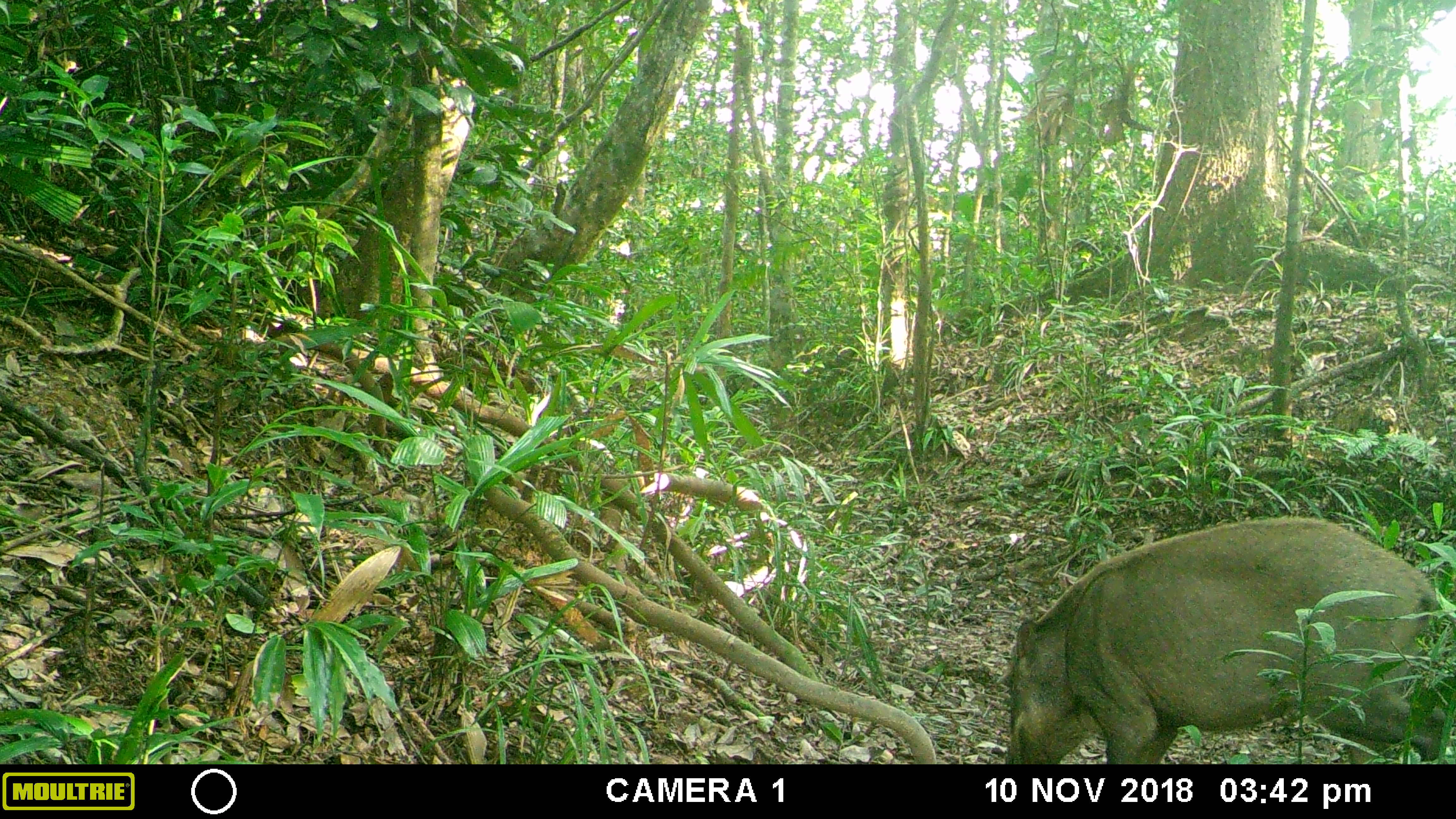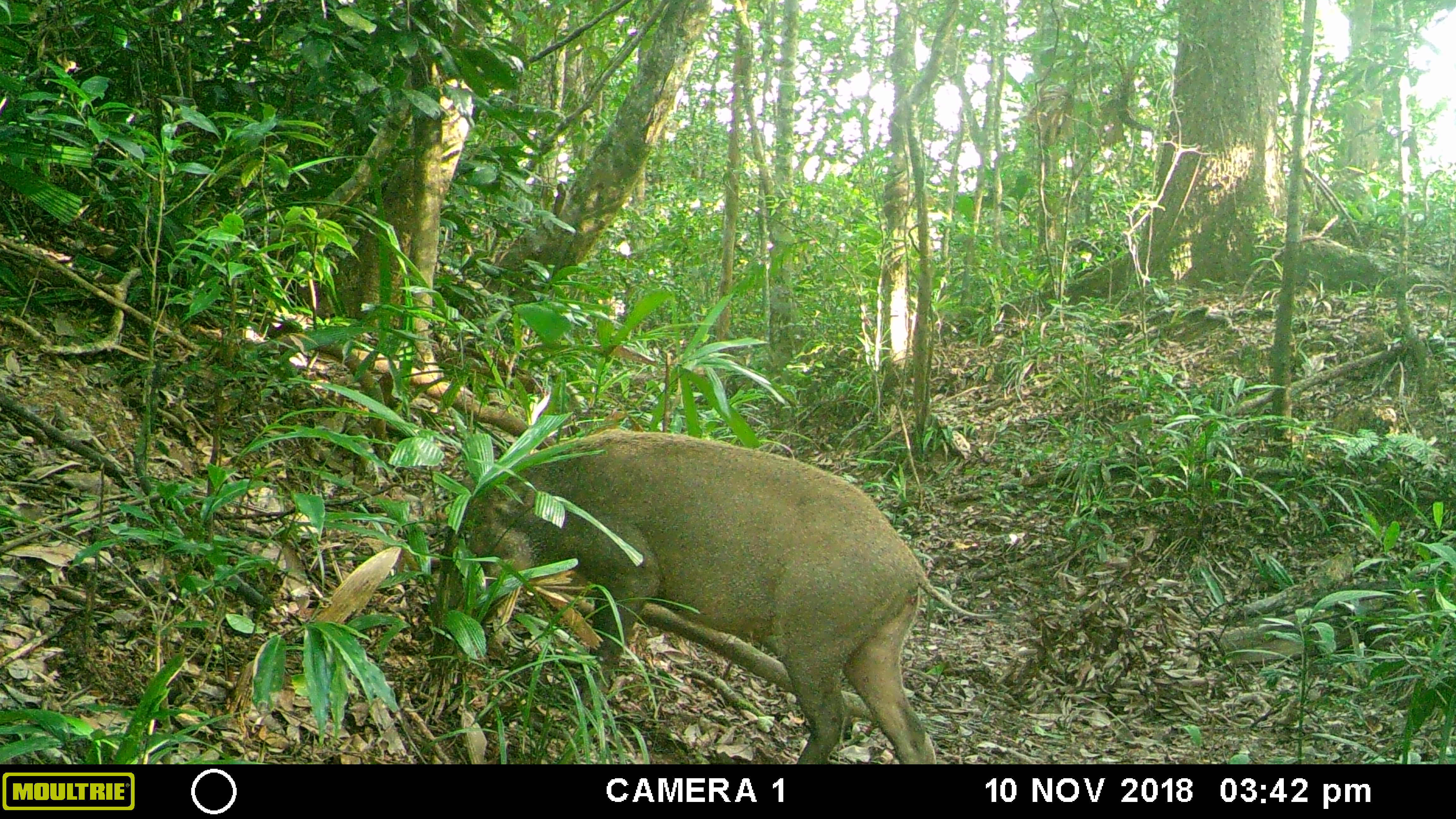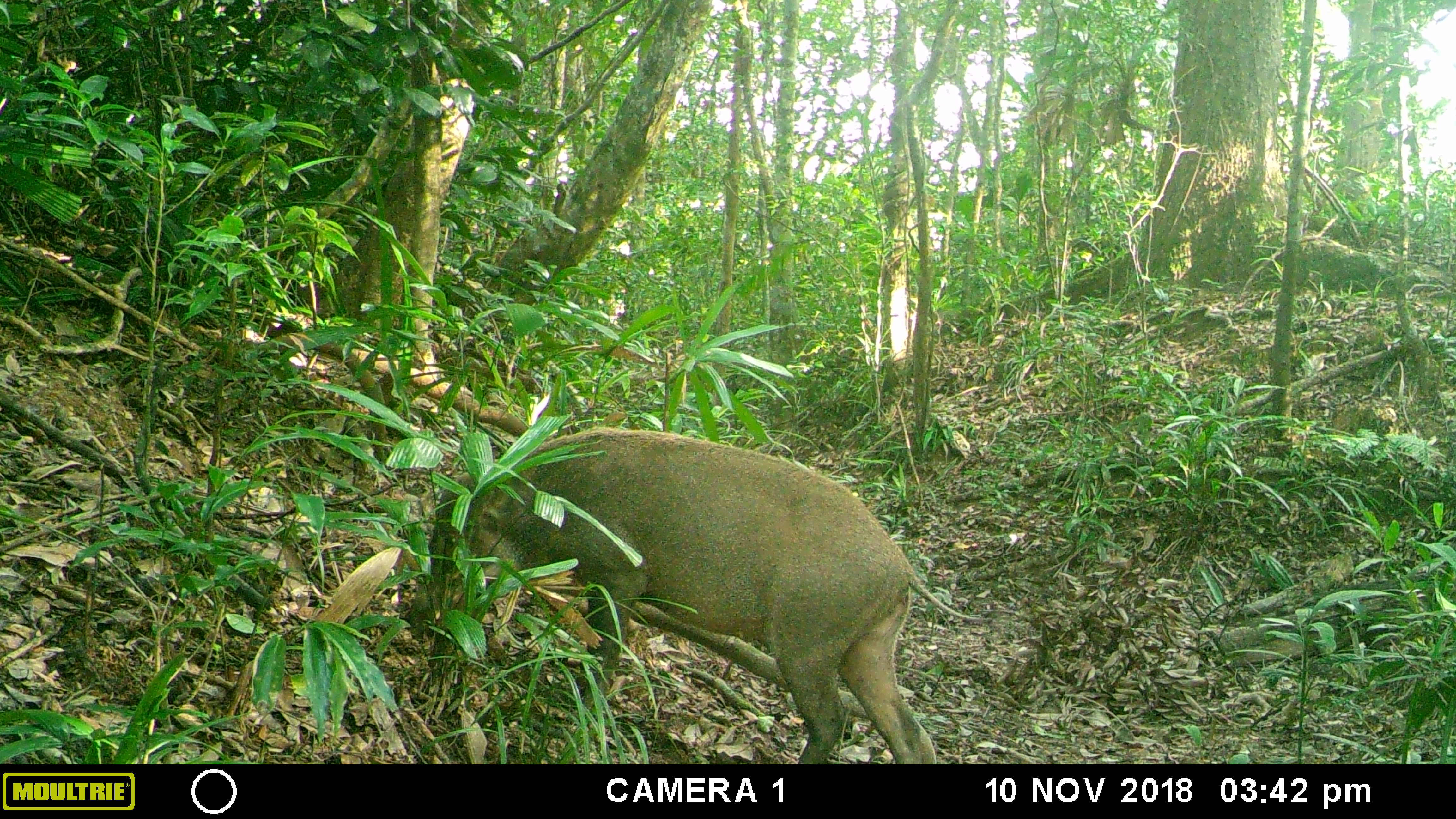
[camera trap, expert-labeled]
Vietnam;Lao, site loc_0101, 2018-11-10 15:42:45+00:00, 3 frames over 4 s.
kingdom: Animalia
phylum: Chordata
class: Mammalia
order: Artiodactyla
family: Suidae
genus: Sus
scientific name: Sus scrofa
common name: eurasian wild pig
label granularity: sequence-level